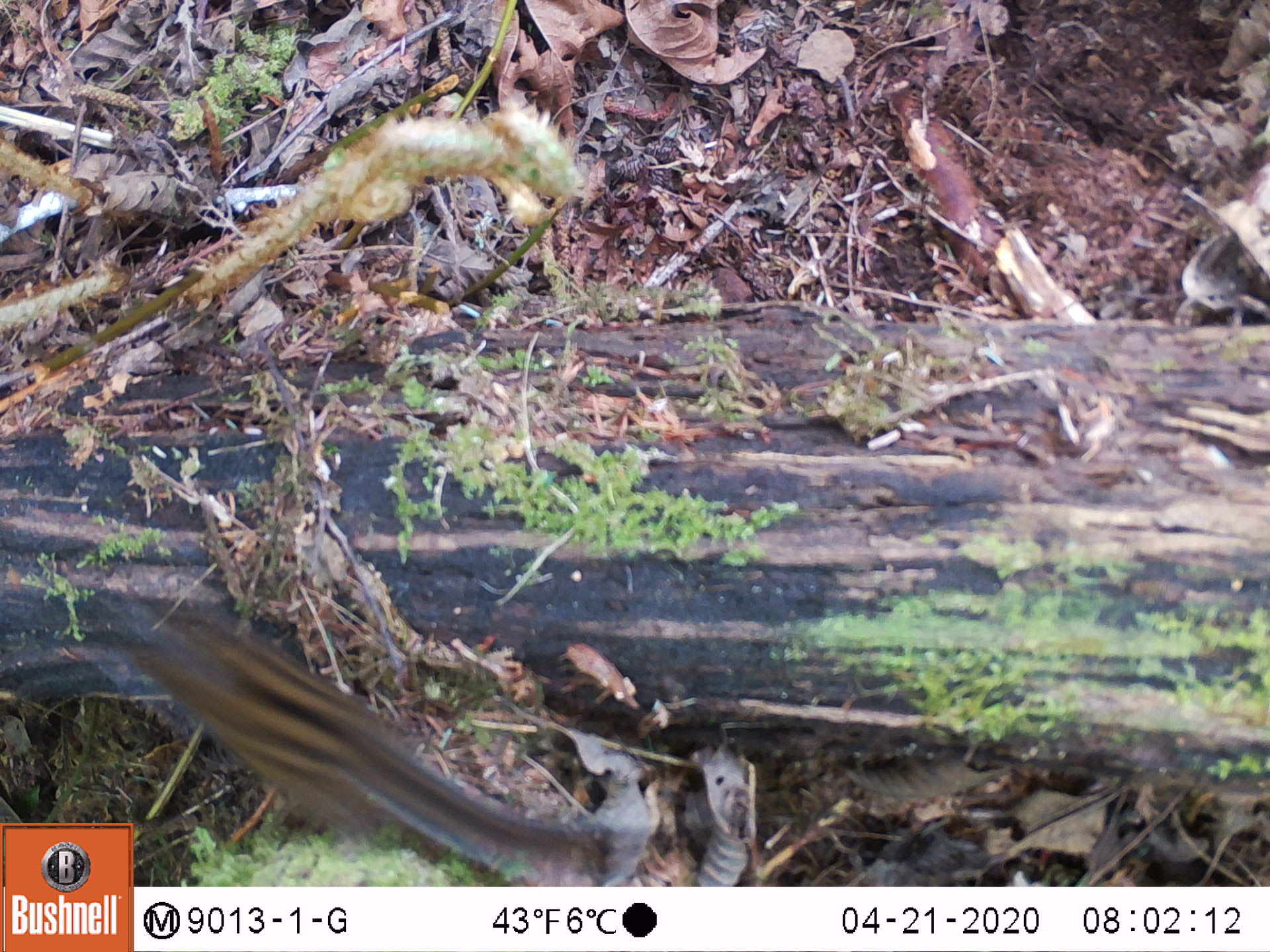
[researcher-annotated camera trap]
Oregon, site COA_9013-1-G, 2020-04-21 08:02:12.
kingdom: Animalia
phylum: Chordata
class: Mammalia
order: Rodentia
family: Sciuridae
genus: Neotamias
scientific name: Neotamias townsendii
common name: townsend's chipmunk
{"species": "townsend's chipmunk (Neotamias townsendii)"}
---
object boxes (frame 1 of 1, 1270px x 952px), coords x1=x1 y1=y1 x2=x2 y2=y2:
townsend's chipmunk: x1=89 y1=589 x2=552 y2=818